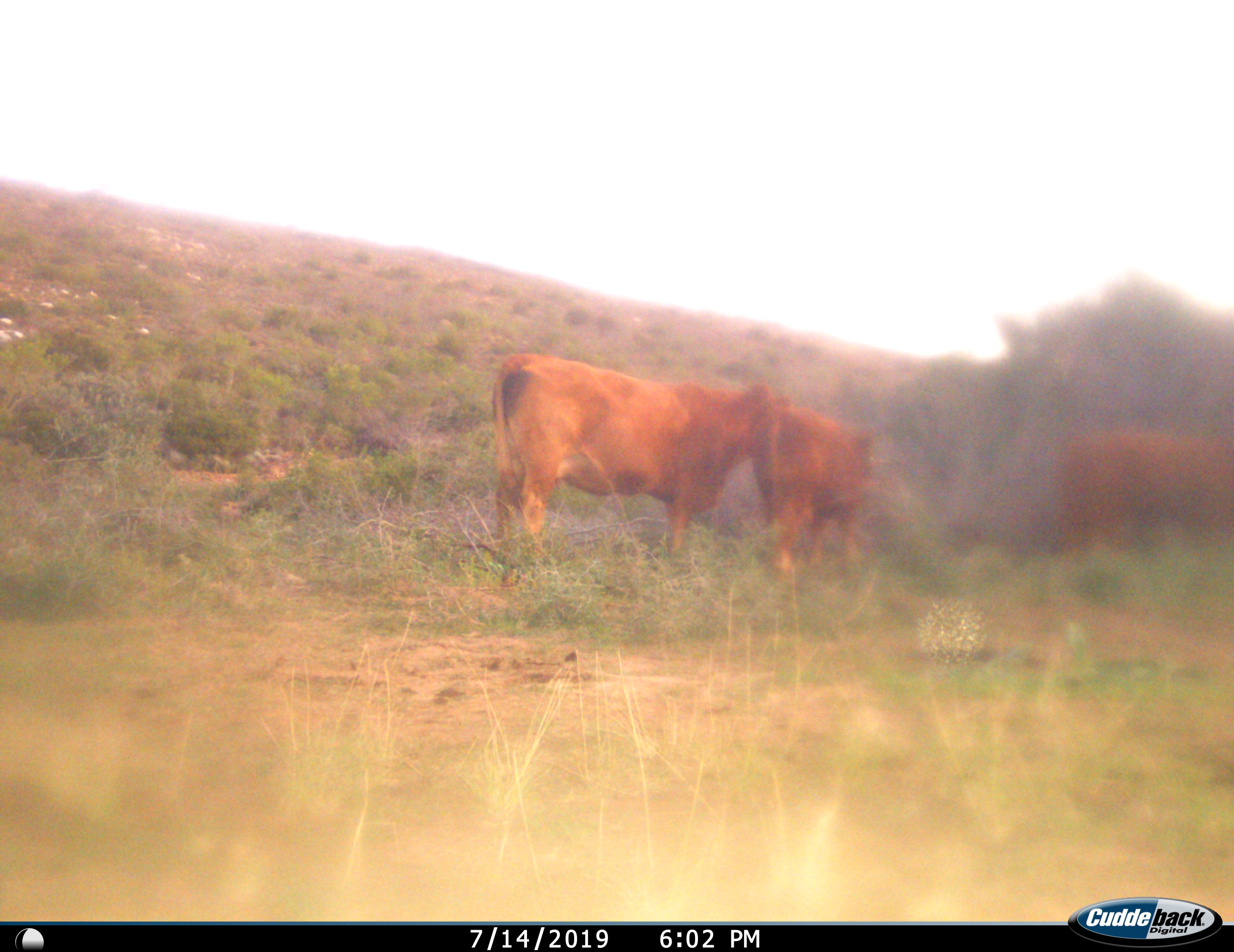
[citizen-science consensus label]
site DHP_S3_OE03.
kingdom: Animalia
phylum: Chordata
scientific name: Vertebrata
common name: domestic animal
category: domesticanimal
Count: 3.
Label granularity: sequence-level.